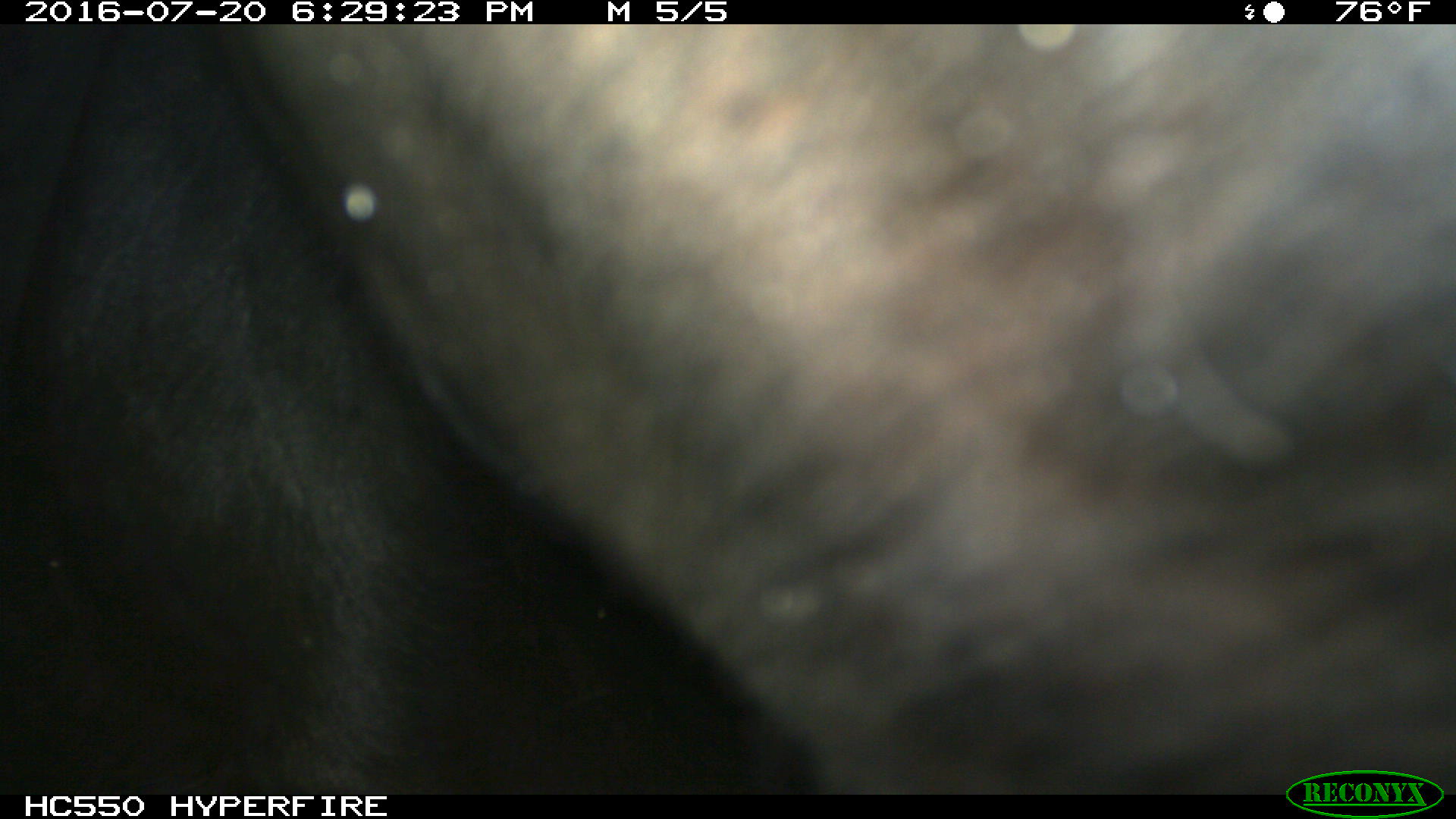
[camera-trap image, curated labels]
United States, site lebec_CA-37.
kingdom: Animalia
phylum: Chordata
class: Mammalia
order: Artiodactyla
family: Bovidae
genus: Bos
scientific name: Bos taurus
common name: domestic cow